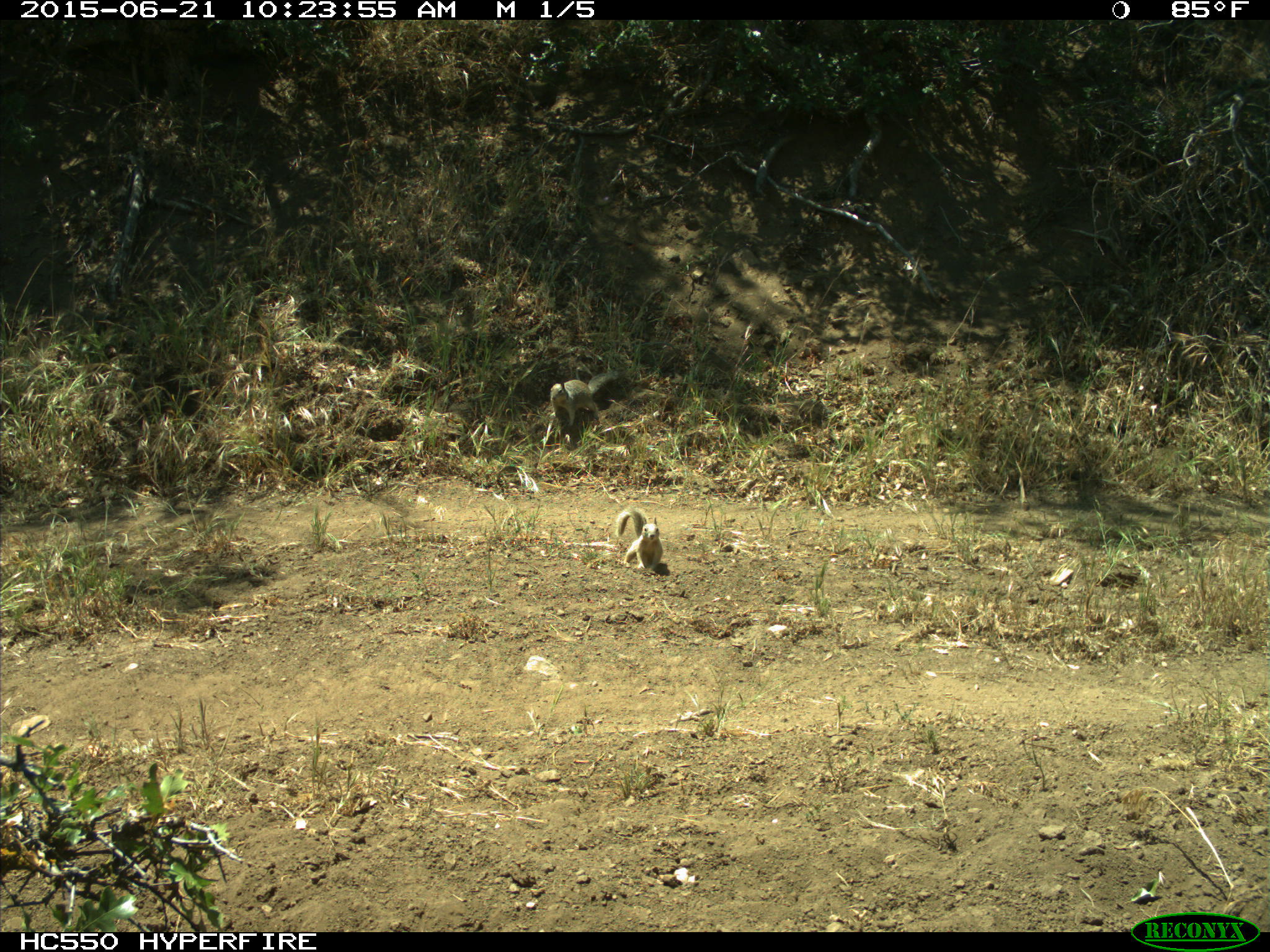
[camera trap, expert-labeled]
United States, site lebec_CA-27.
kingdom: Animalia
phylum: Chordata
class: Mammalia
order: Rodentia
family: Sciuridae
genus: Otospermophilus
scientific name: Otospermophilus beecheyi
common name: california ground squirrel